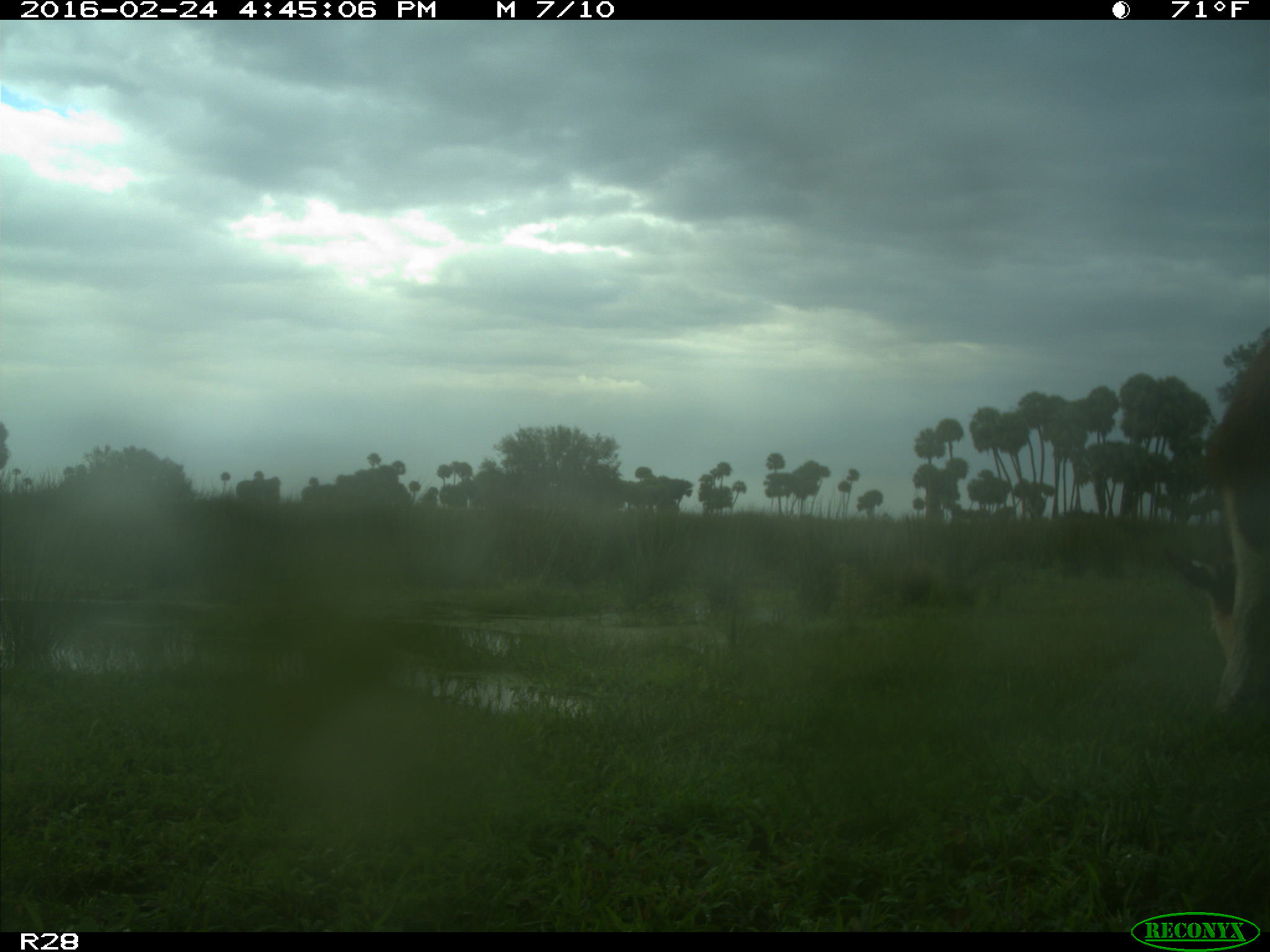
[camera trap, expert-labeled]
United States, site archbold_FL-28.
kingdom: Animalia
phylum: Chordata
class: Mammalia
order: Artiodactyla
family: Bovidae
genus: Bos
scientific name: Bos taurus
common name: domestic cow